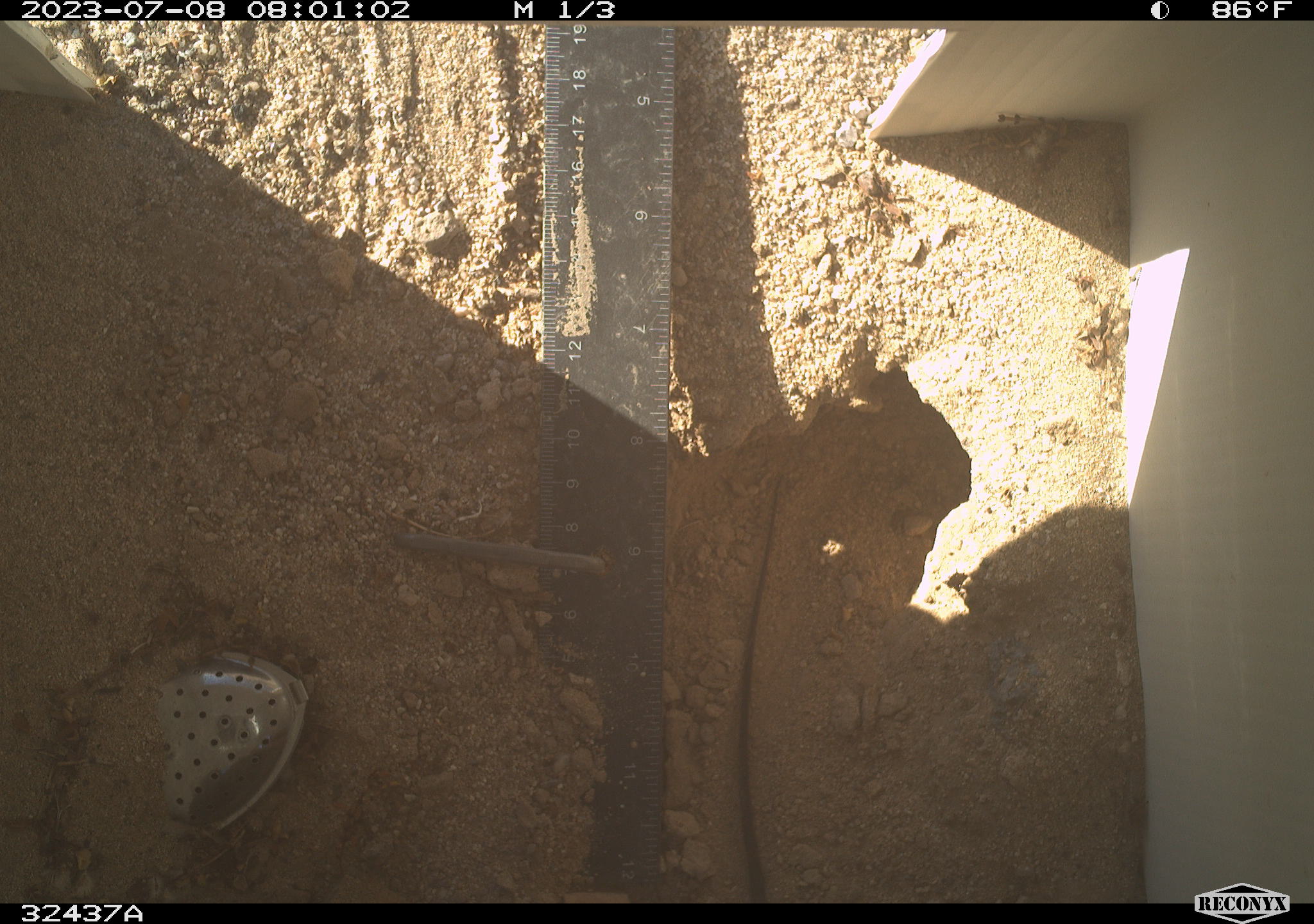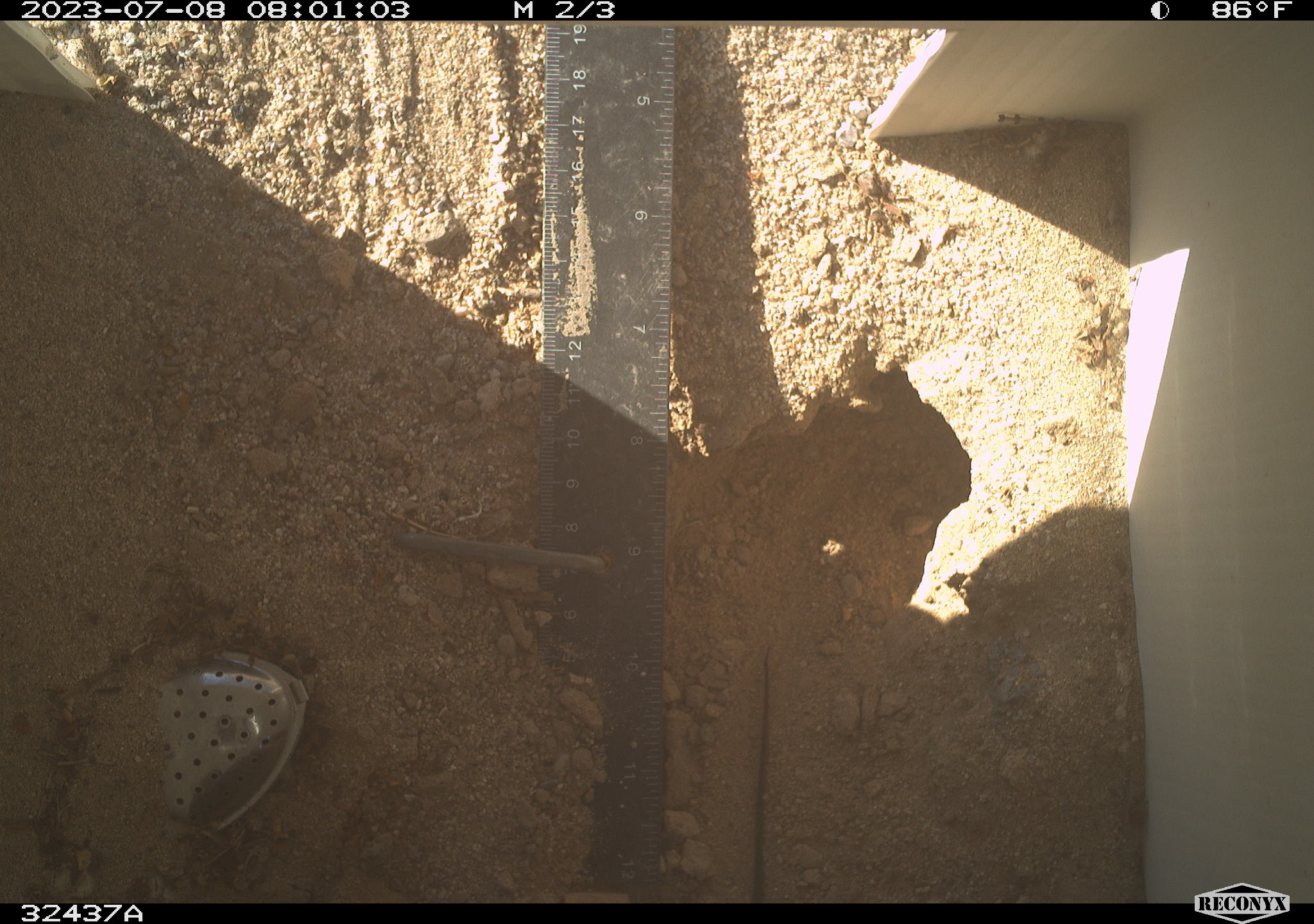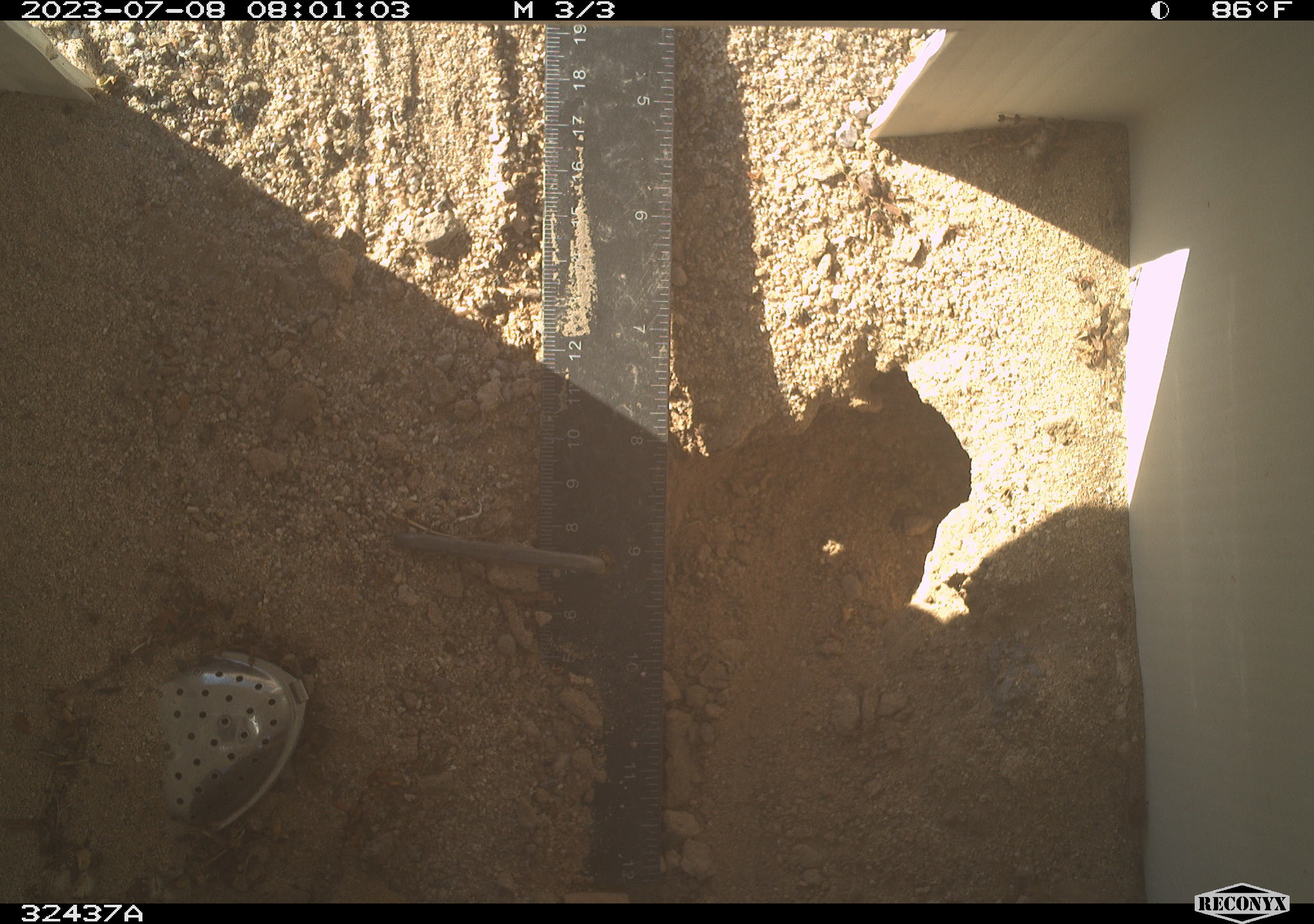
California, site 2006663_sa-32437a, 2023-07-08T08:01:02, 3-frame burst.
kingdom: Animalia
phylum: Chordata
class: Reptilia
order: Squamata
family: Teiidae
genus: Aspidoscelis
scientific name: Aspidoscelis tigris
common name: western whiptail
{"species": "western whiptail (Aspidoscelis tigris)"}